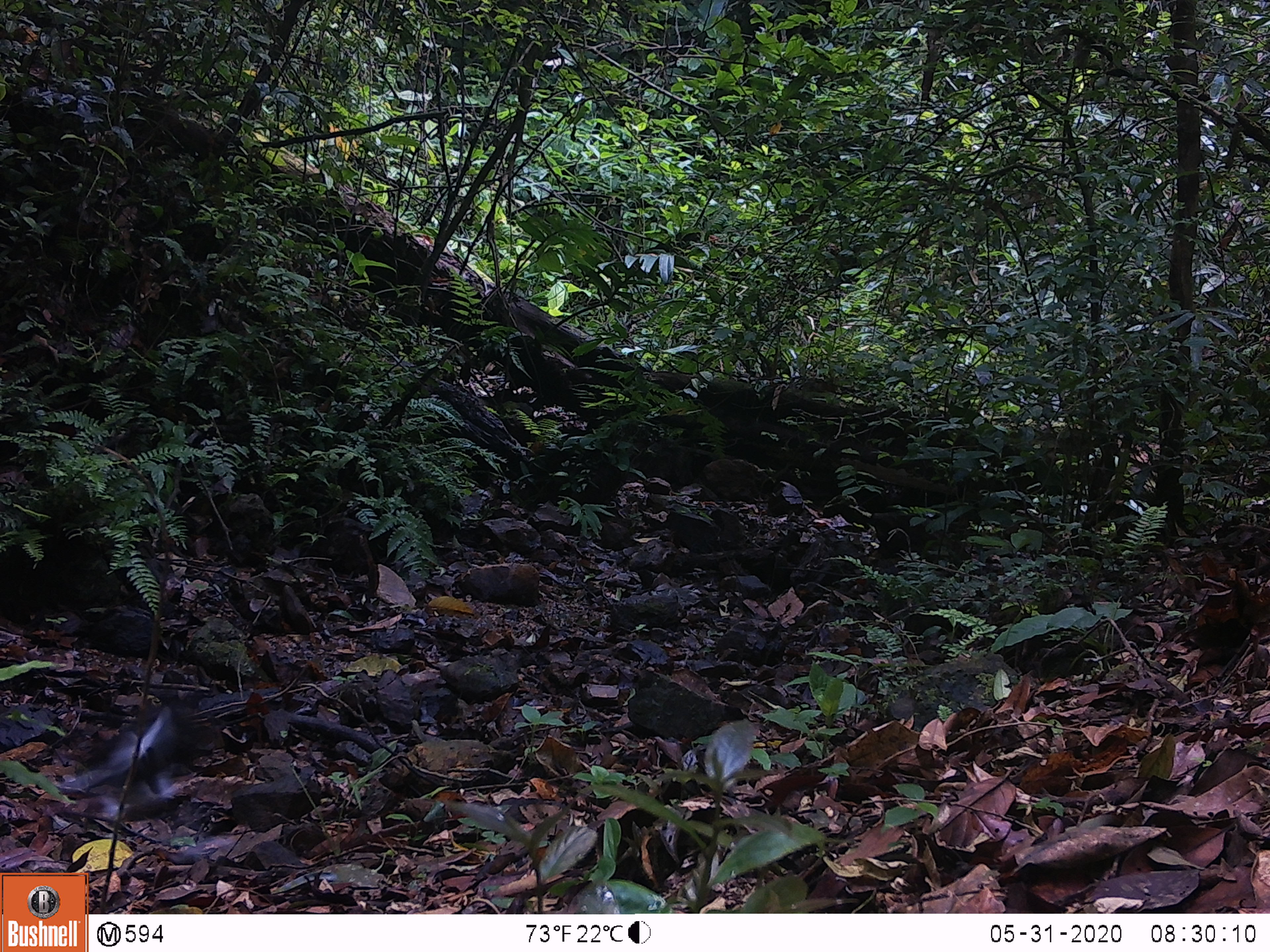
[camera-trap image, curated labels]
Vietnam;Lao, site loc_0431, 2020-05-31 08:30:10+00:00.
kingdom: Animalia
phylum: Chordata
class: Mammalia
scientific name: Mammalia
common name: mammal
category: unidentified small mammal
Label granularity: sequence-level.